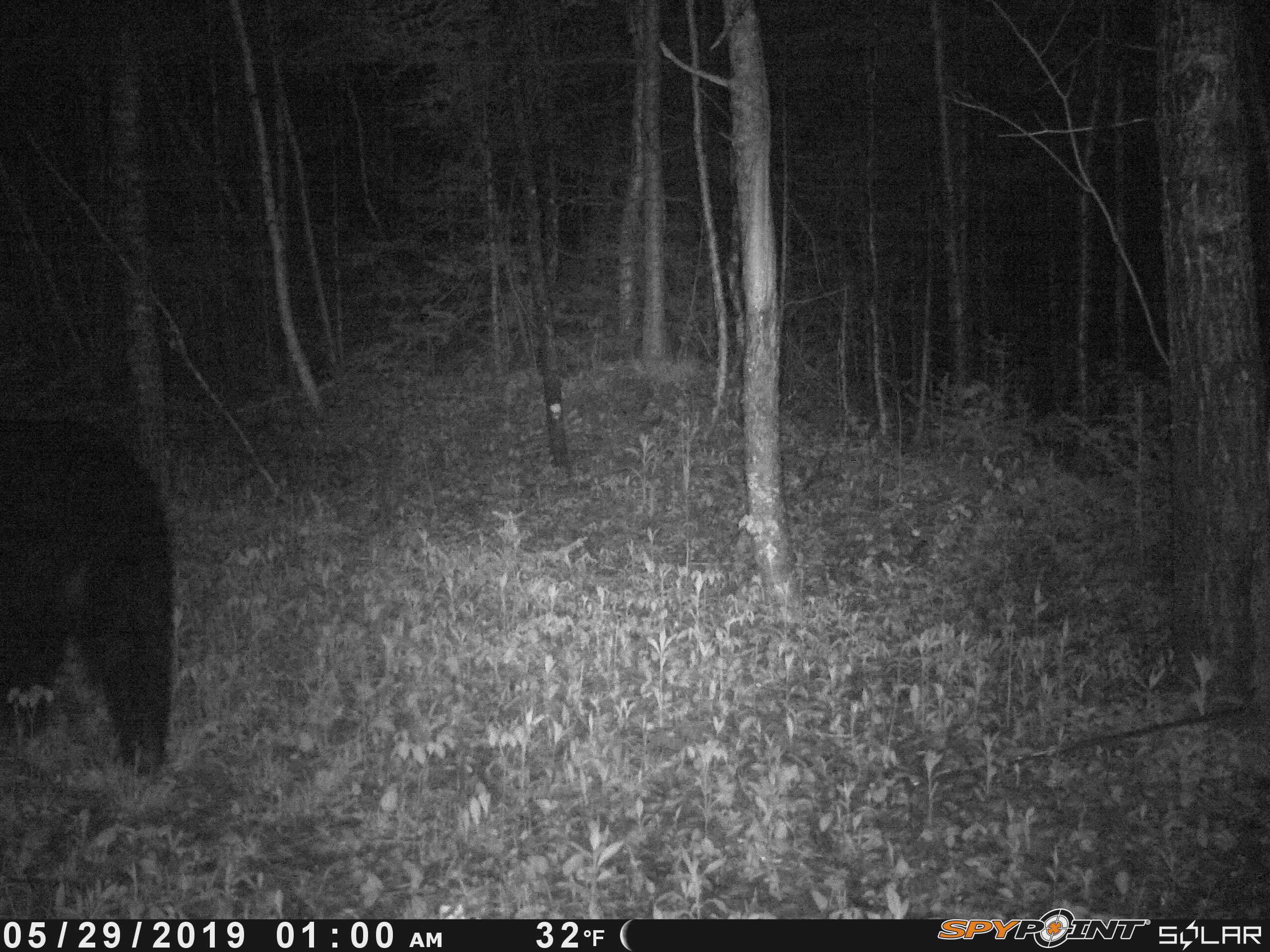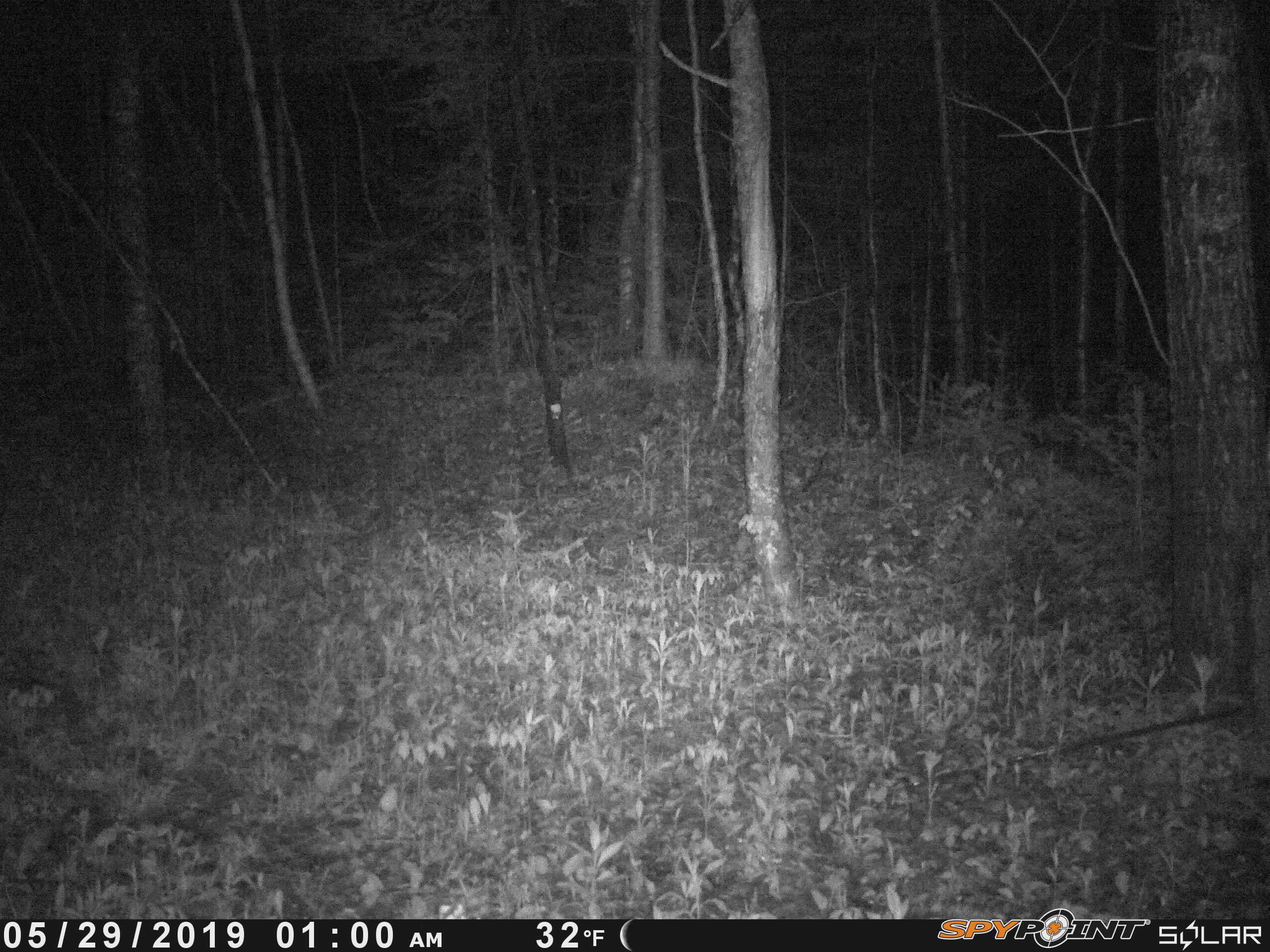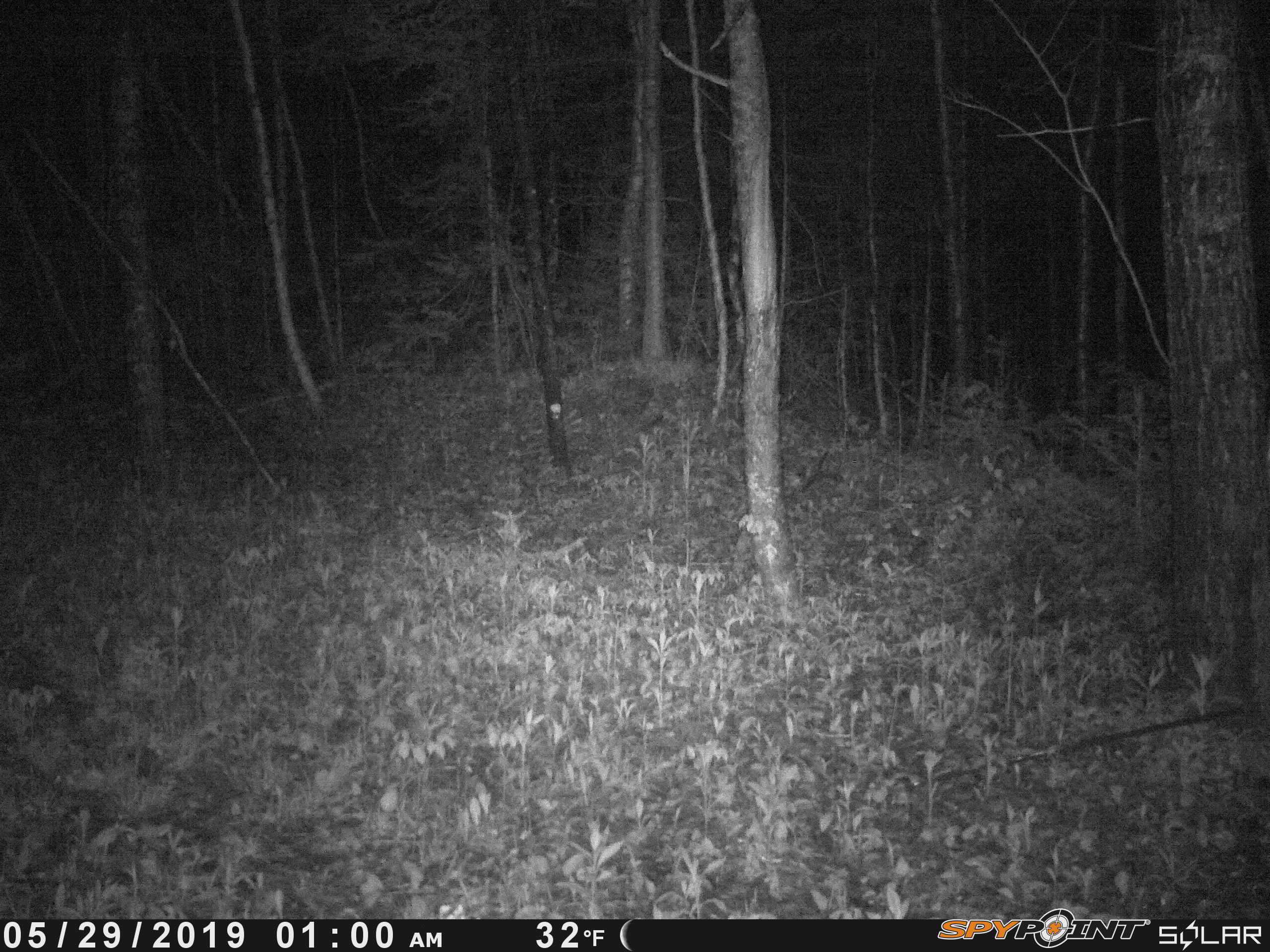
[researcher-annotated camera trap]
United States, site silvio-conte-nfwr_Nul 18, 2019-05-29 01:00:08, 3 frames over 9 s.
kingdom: Animalia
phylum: Chordata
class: Mammalia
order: Carnivora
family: Ursidae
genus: Ursus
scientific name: Ursus americanus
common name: black bear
Black bear (Ursus americanus).